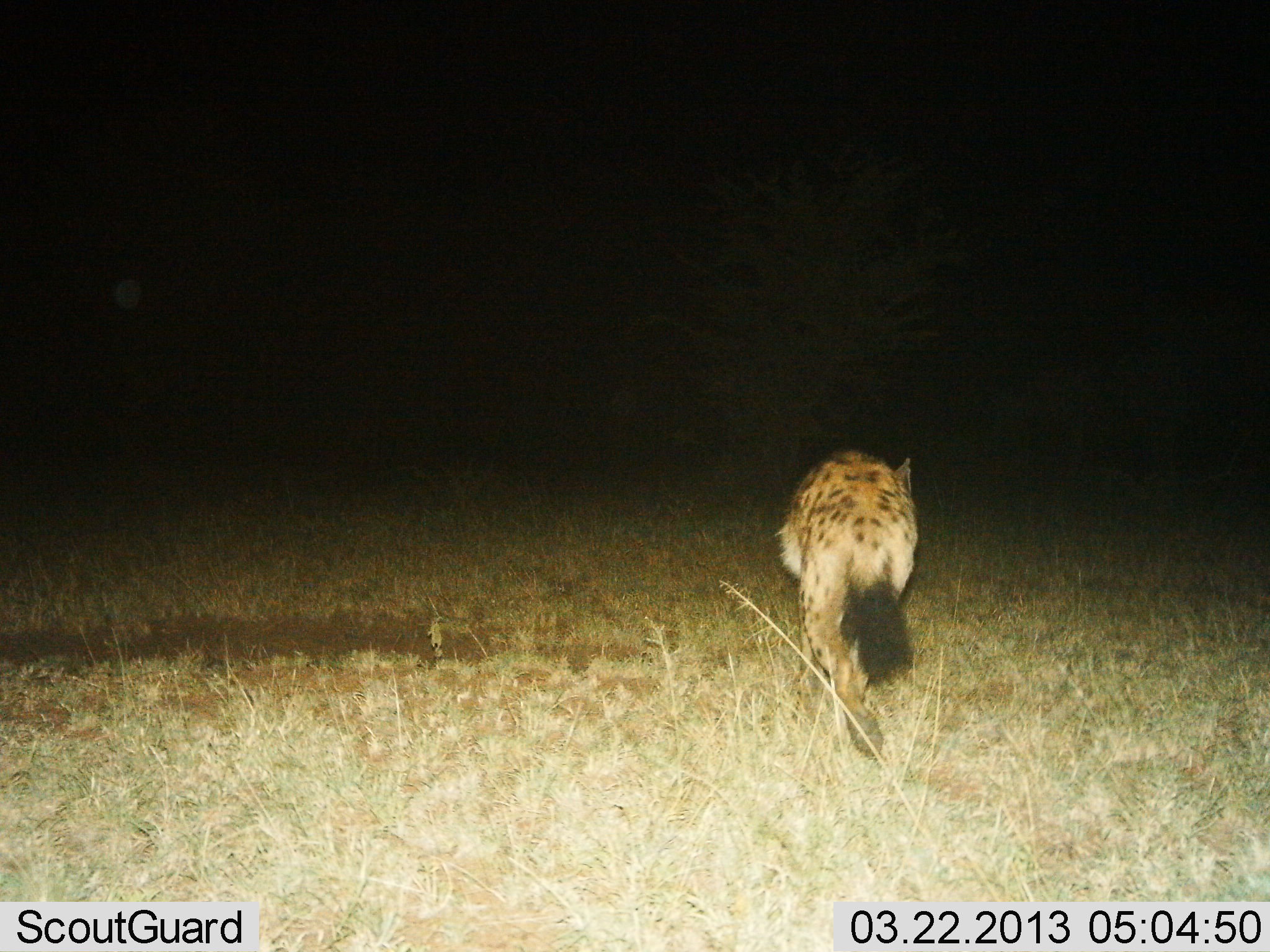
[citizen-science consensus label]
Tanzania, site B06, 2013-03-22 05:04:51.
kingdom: Animalia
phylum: Chordata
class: Mammalia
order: Carnivora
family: Hyaenidae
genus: Crocuta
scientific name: Crocuta crocuta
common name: spotted hyena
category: hyenaspotted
Hyenaspotted (spotted hyena) (Crocuta crocuta), count 1. Behavior (volunteer vote fractions): standing 4%, resting 0%, moving 96%, interacting 0%. Young present (vote fraction): 0%. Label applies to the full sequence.